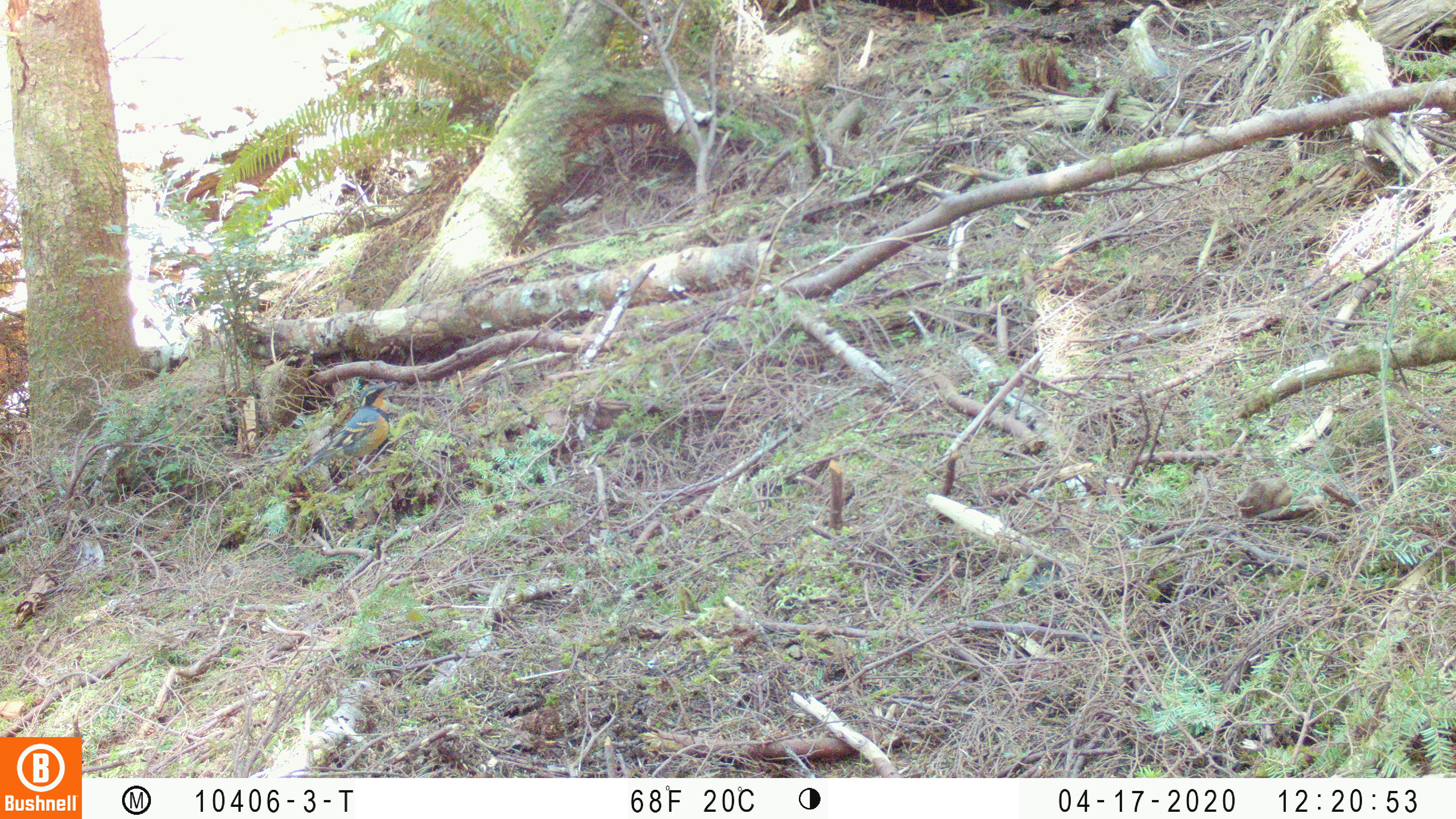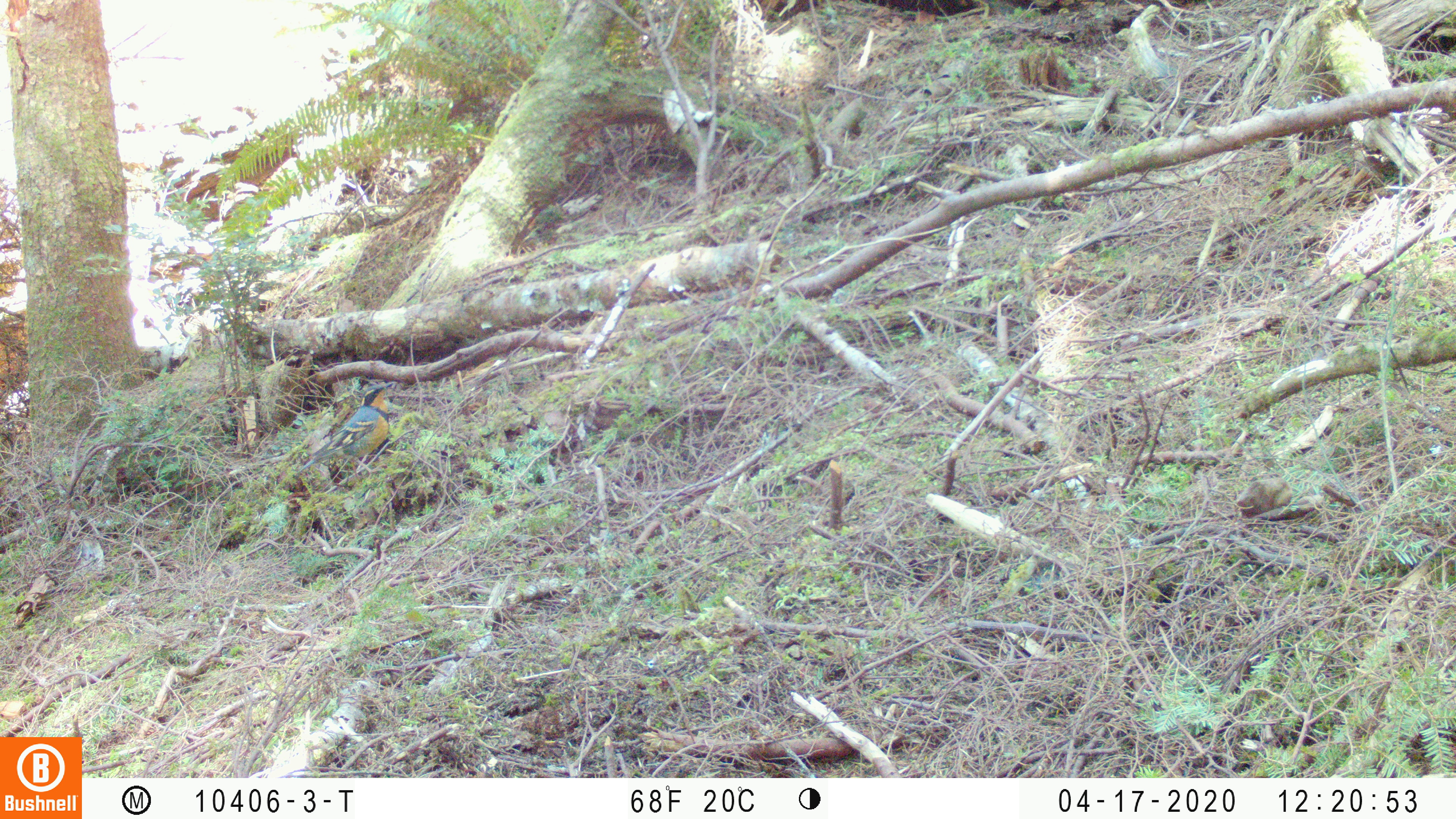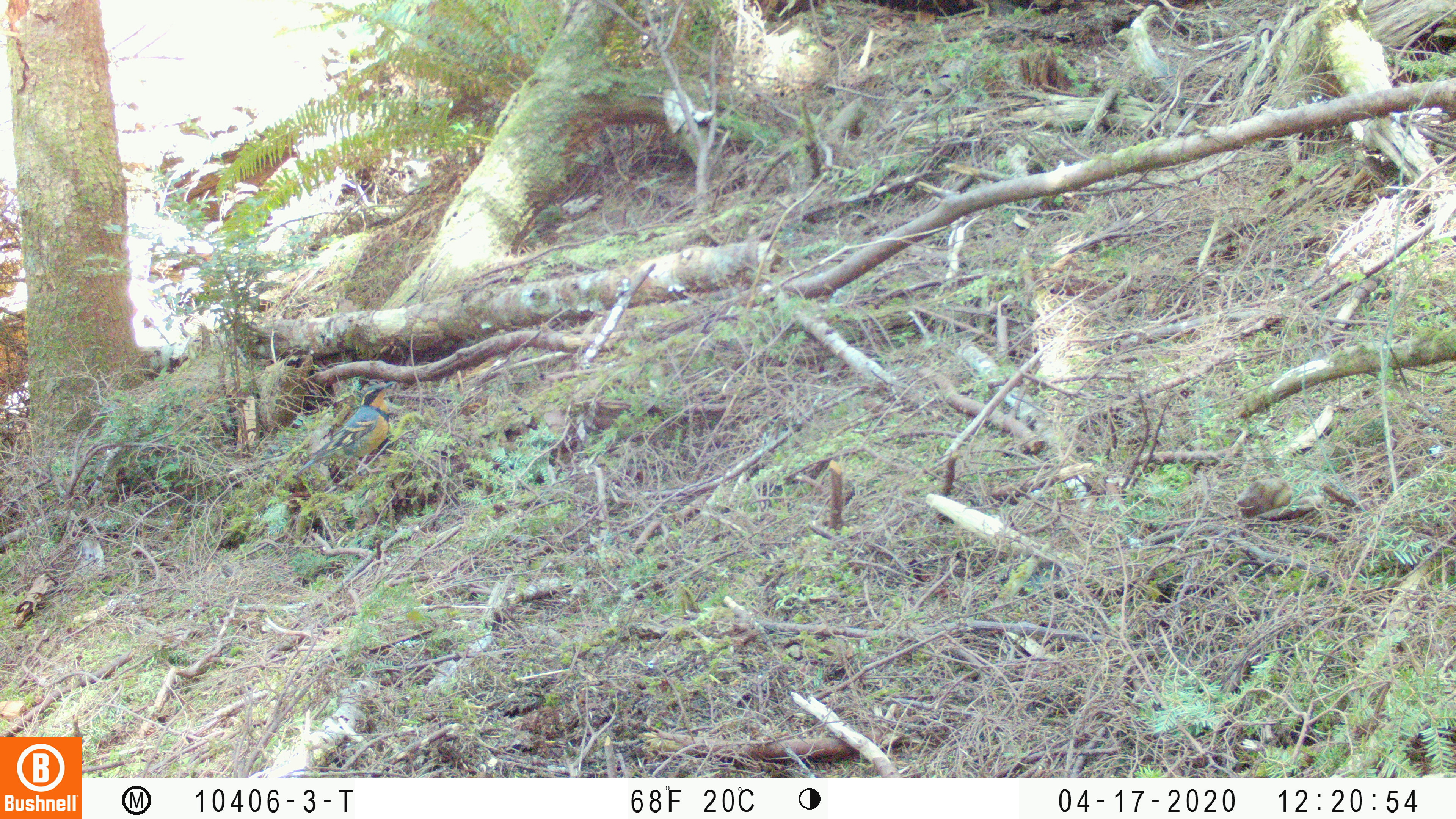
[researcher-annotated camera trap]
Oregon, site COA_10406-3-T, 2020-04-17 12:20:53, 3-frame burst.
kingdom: Animalia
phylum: Chordata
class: Aves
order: Passeriformes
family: Turdidae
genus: Ixoreus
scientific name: Ixoreus naevius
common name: varied thrush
Varied thrush (Ixoreus naevius).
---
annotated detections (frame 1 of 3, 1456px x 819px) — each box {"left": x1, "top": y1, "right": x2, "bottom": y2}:
varied thrush: {"left": 299, "top": 380, "right": 397, "bottom": 471}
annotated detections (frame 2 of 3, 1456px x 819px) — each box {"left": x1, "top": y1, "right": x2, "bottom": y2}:
varied thrush: {"left": 301, "top": 374, "right": 397, "bottom": 471}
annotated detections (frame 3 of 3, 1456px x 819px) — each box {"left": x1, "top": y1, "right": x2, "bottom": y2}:
varied thrush: {"left": 305, "top": 376, "right": 397, "bottom": 468}